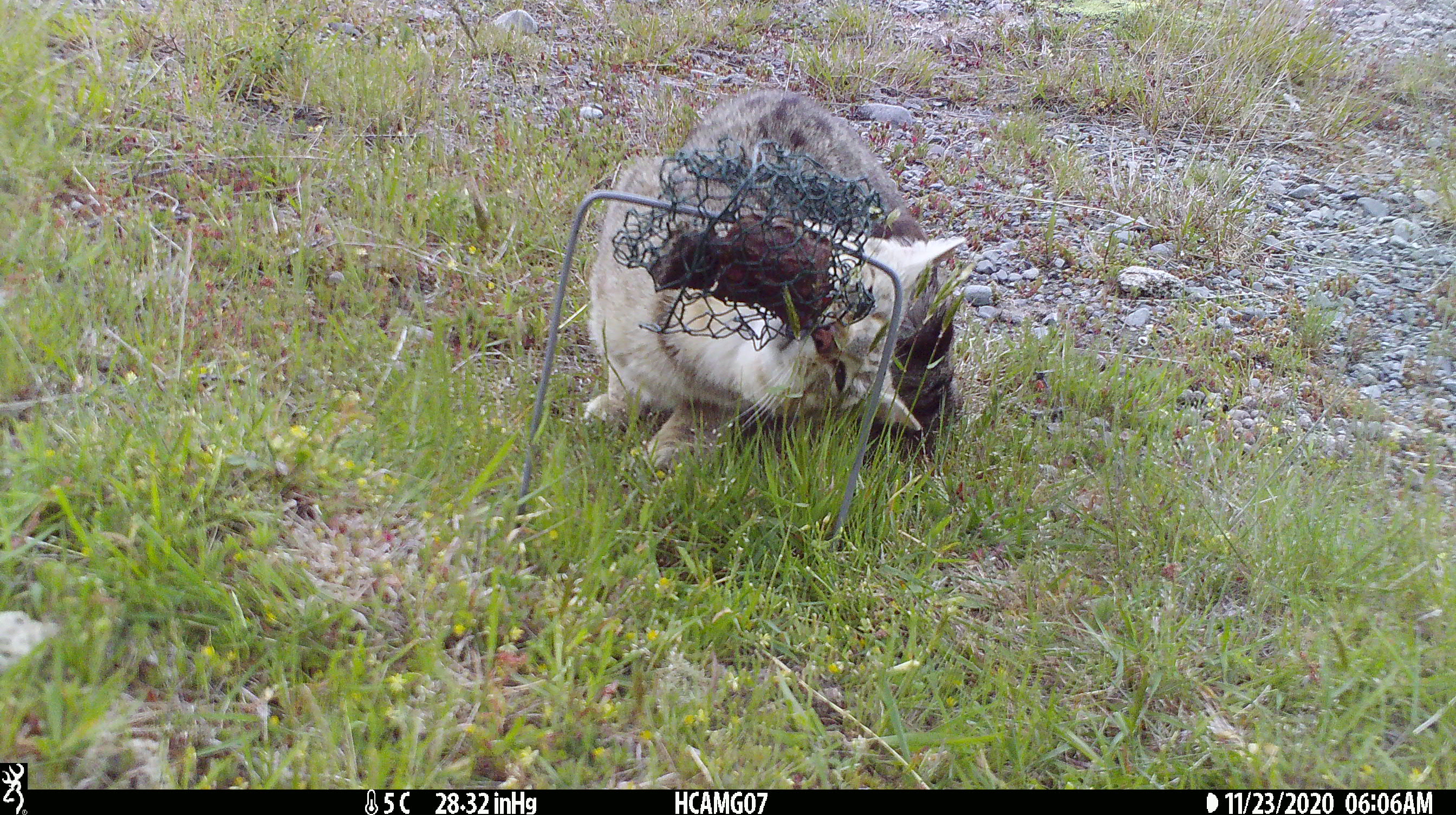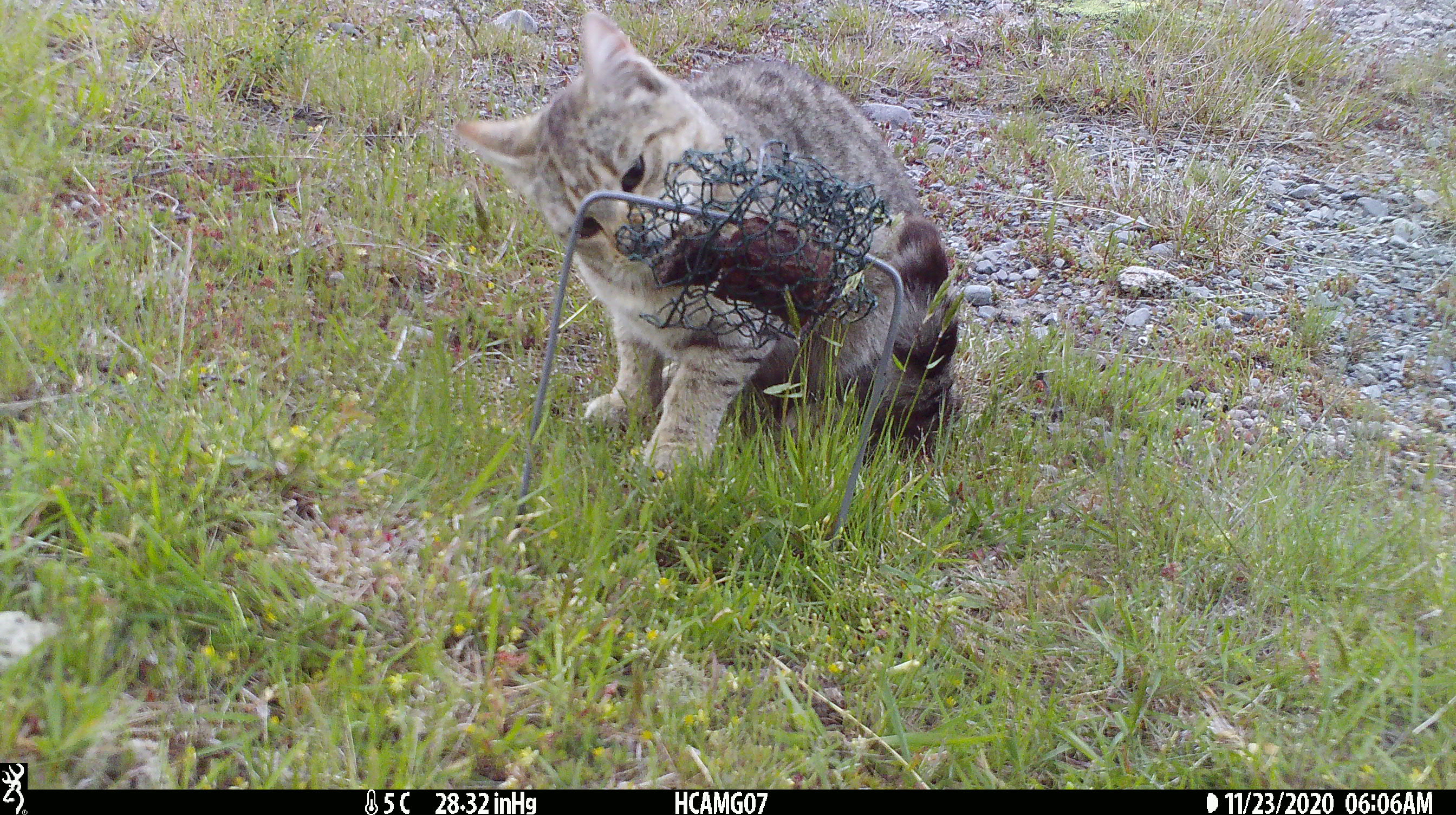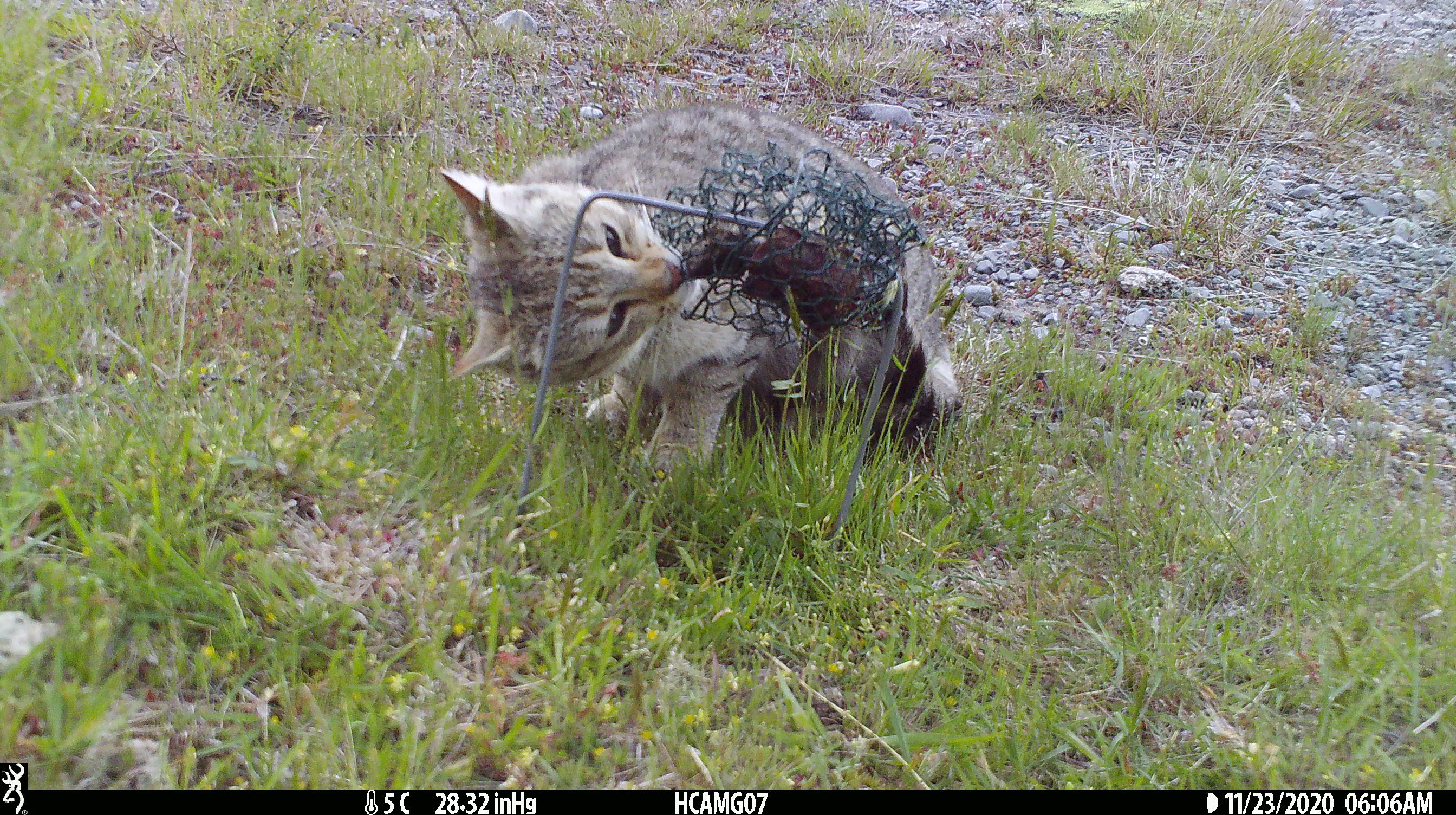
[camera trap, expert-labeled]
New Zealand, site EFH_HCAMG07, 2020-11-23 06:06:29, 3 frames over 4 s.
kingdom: Animalia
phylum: Chordata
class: Mammalia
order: Carnivora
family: Felidae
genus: Felis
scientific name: Felis catus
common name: domestic cat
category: cat